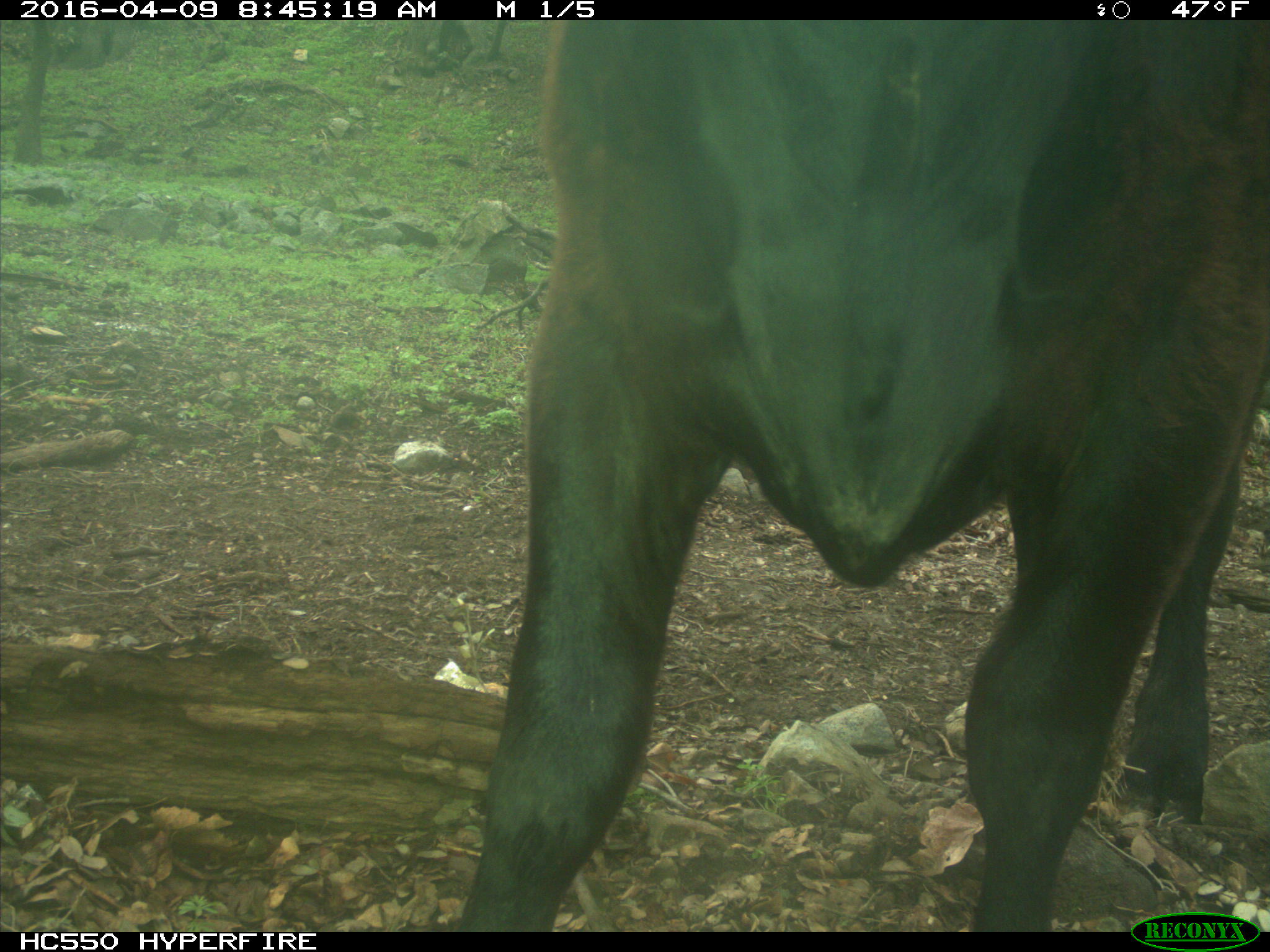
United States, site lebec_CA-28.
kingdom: Animalia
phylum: Chordata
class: Mammalia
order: Artiodactyla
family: Bovidae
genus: Bos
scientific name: Bos taurus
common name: domestic cow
Bos taurus (domestic cow).